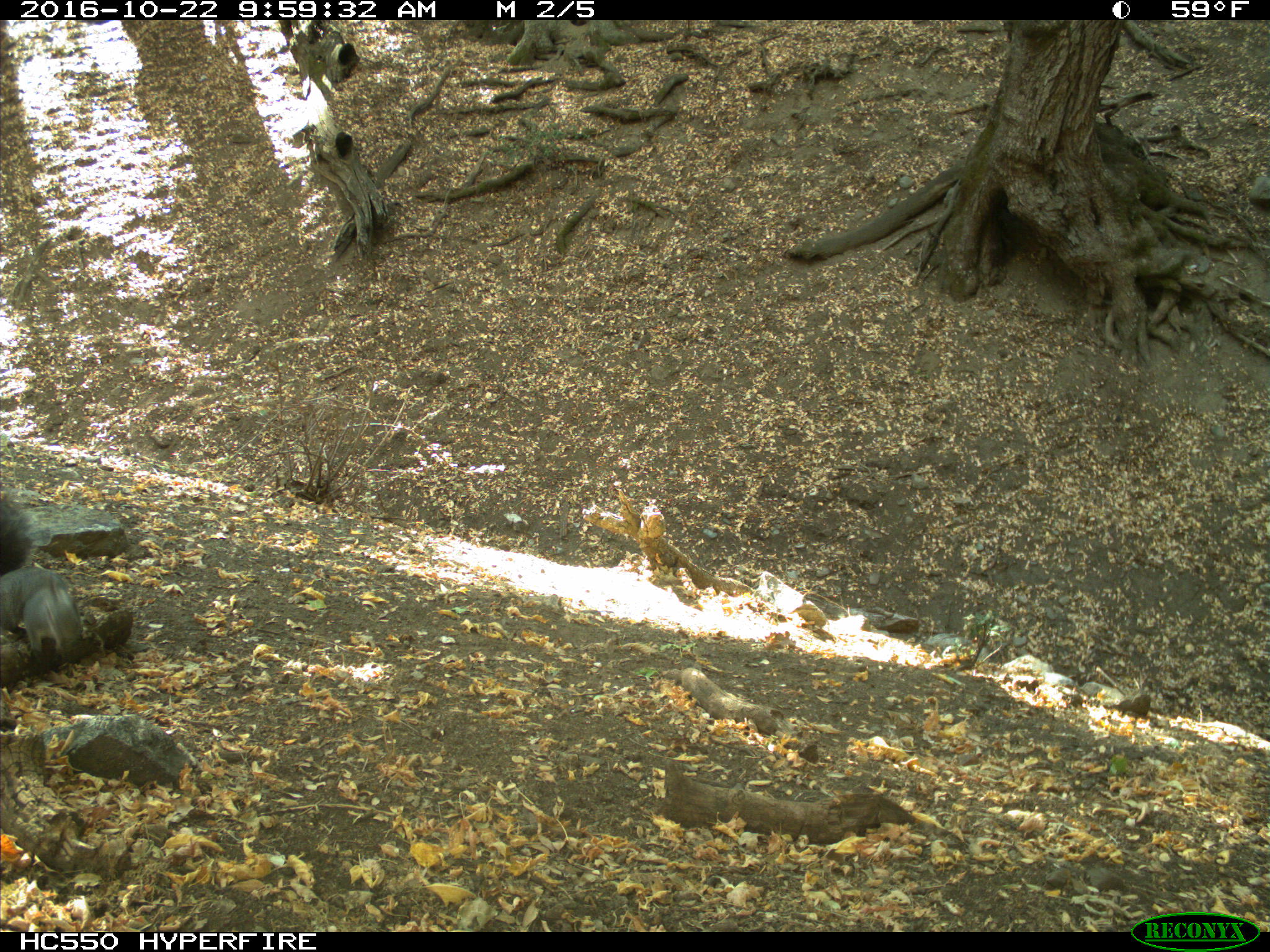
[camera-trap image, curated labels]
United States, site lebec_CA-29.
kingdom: Animalia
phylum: Chordata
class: Mammalia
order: Rodentia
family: Sciuridae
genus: Sciurus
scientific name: Sciurus carolinensis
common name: eastern gray squirrel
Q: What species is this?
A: Sciurus carolinensis (eastern gray squirrel).